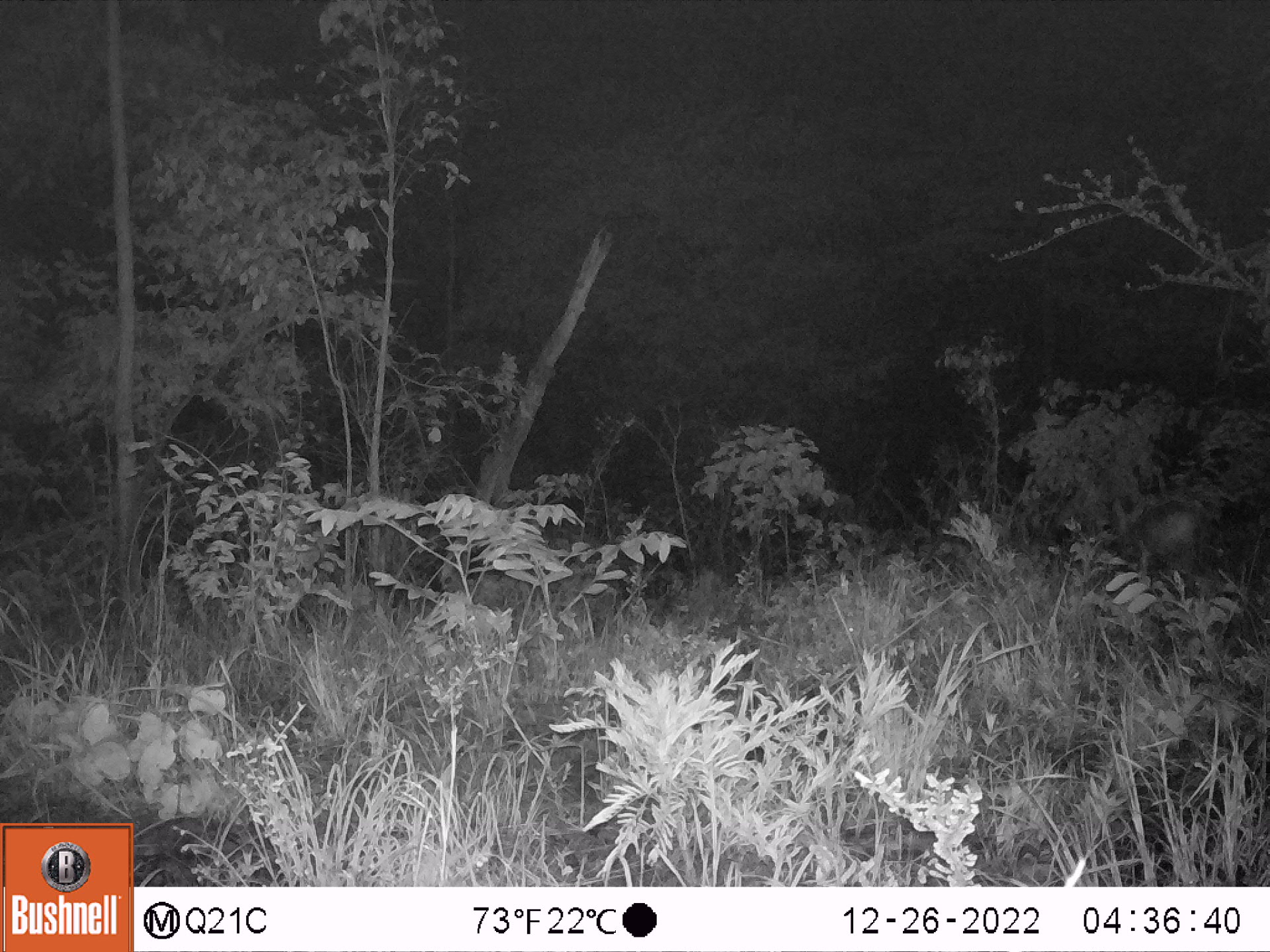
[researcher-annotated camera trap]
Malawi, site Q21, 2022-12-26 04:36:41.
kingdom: Animalia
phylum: Chordata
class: Mammalia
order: Artiodactyla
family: Bovidae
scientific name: Antilopinae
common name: small antelope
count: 1